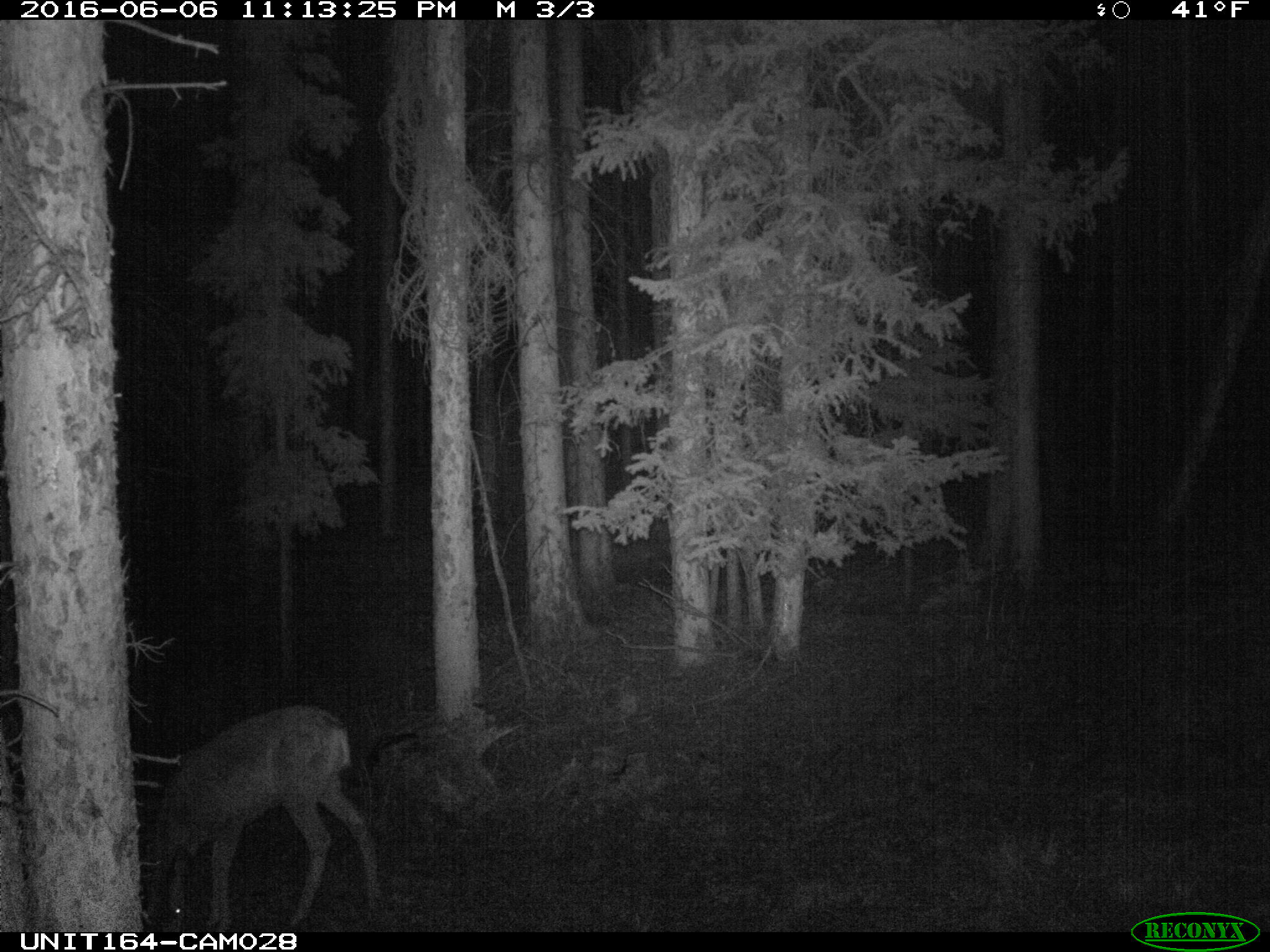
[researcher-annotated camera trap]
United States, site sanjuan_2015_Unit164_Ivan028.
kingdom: Animalia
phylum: Chordata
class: Mammalia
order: Artiodactyla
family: Cervidae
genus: Odocoileus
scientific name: Odocoileus hemionus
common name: mule deer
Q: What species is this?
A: Odocoileus hemionus (mule deer).